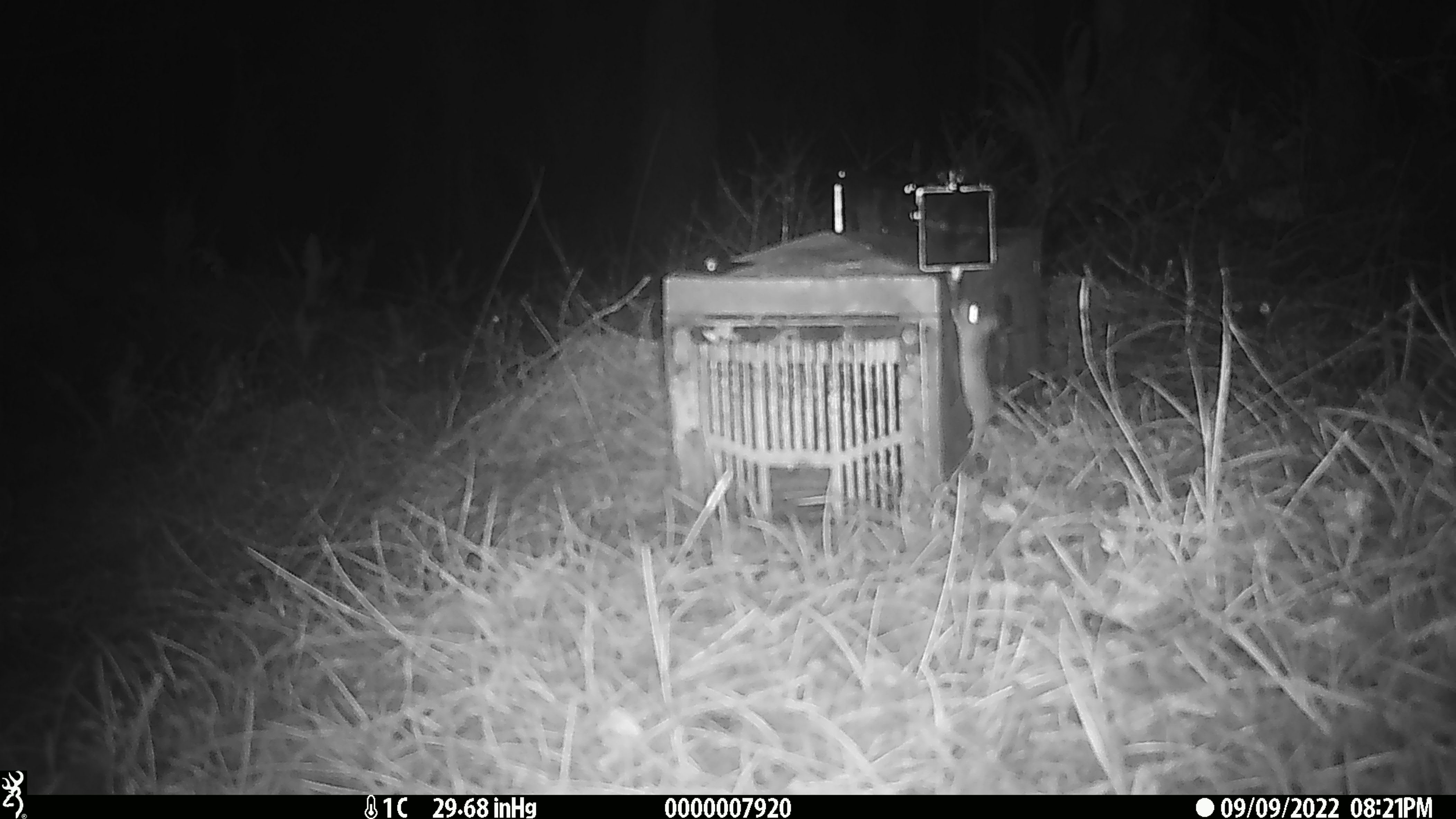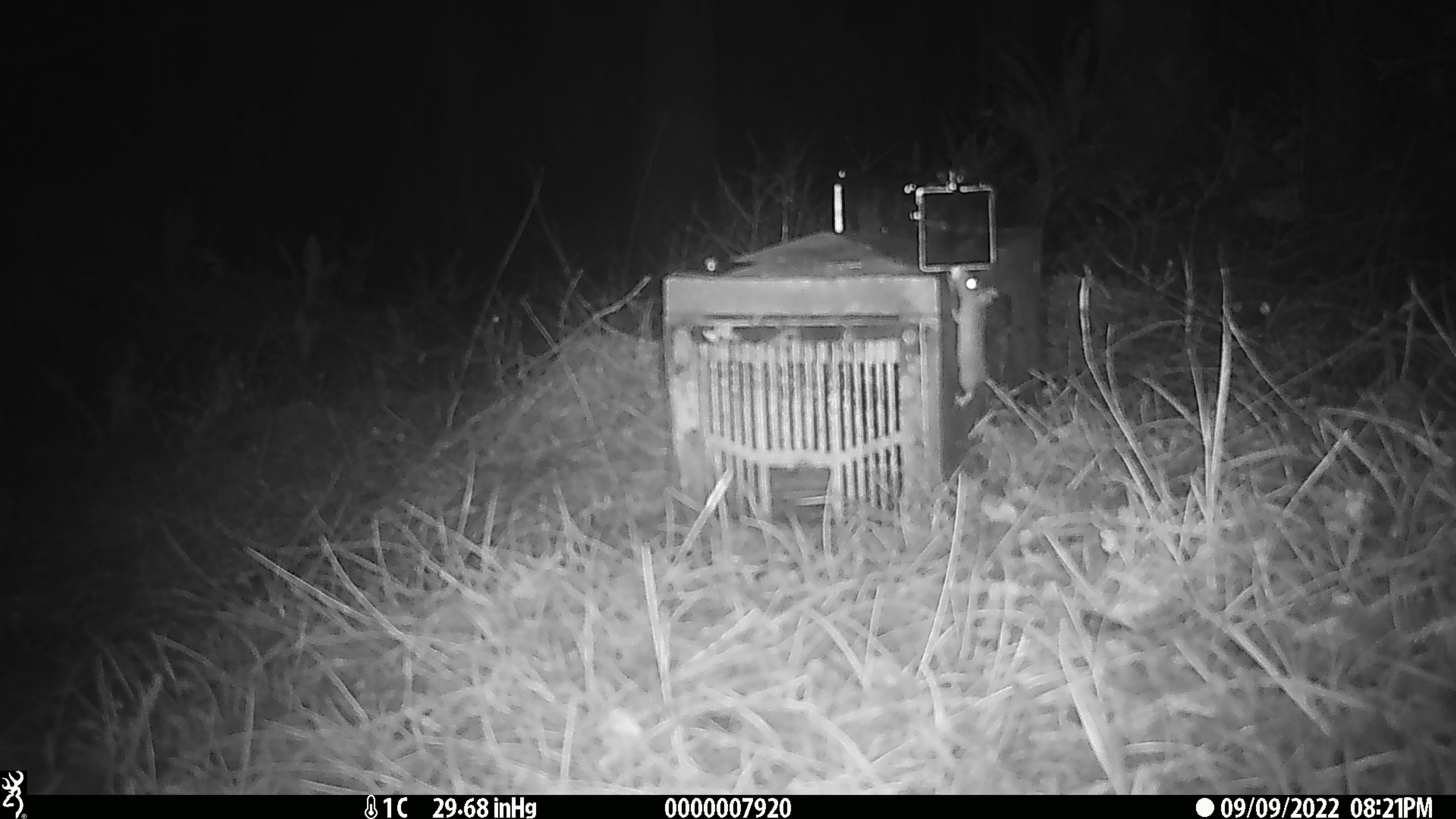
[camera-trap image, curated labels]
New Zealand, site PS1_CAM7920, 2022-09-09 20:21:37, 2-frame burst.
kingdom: Animalia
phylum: Chordata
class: Mammalia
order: Rodentia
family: Muridae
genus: Mus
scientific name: Mus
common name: mouse